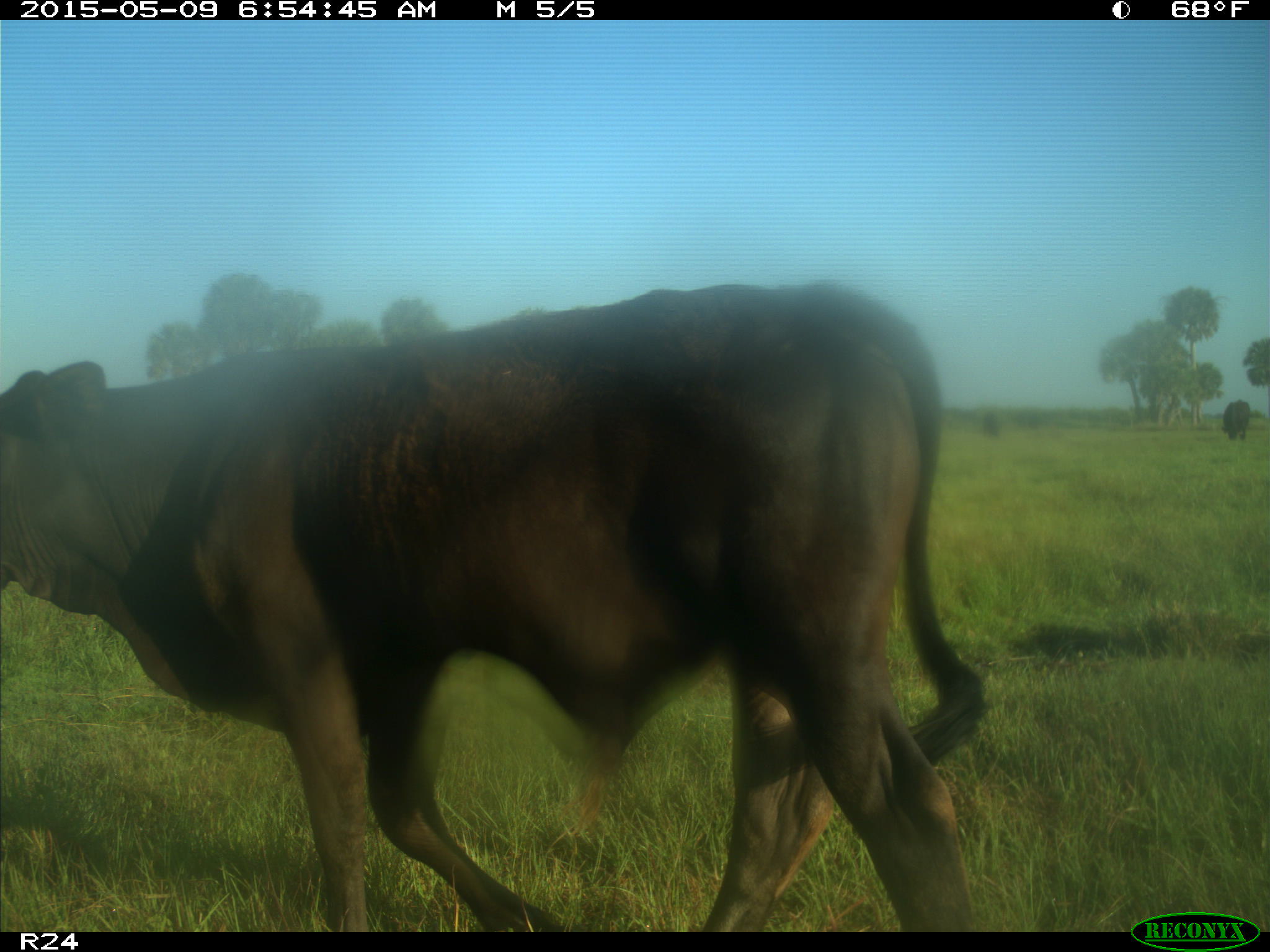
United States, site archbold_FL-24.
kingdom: Animalia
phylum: Chordata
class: Mammalia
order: Artiodactyla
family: Bovidae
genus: Bos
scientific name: Bos taurus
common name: domestic cow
Bos taurus (domestic cow).